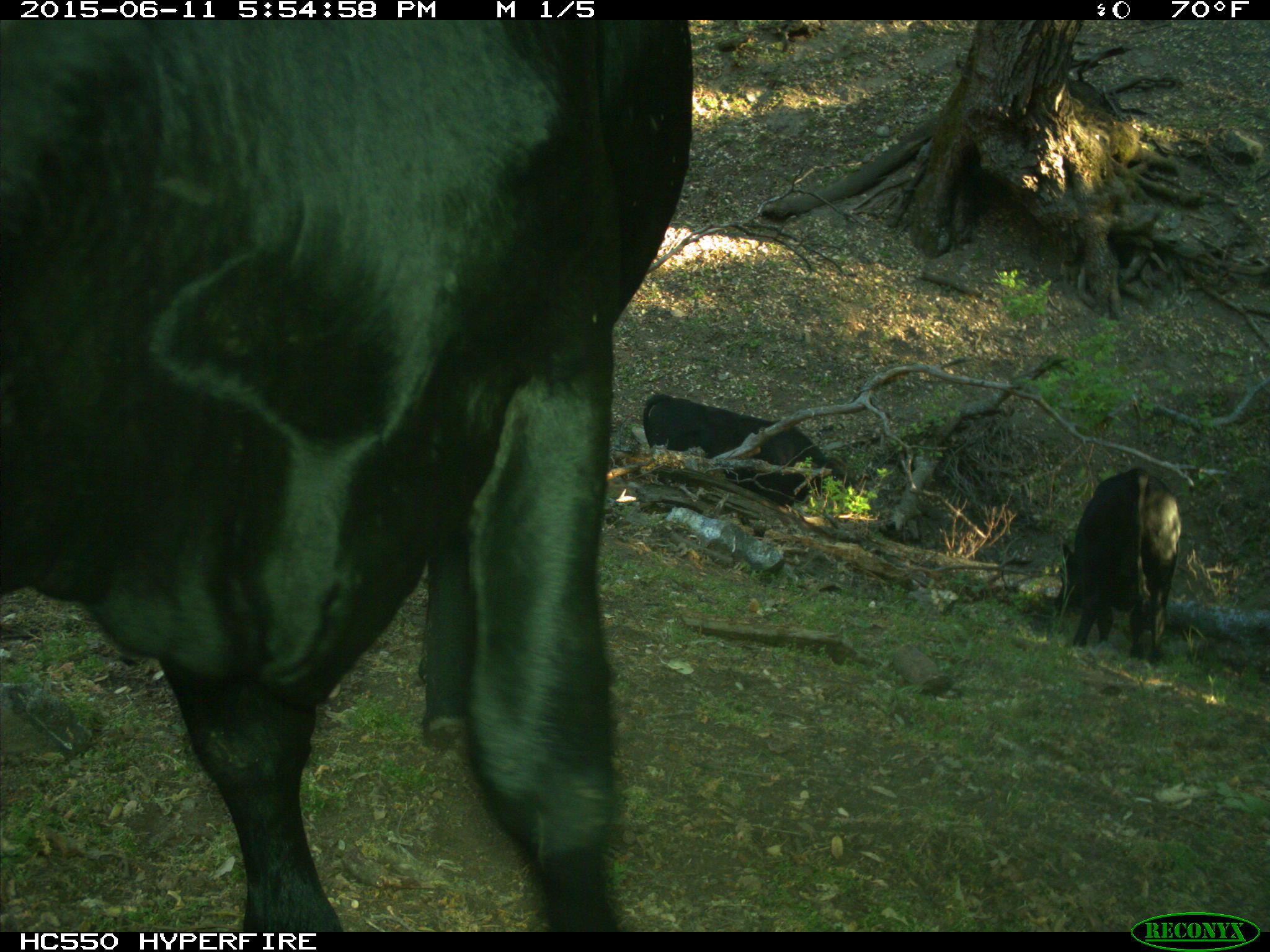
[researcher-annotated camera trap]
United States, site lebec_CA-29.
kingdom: Animalia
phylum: Chordata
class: Mammalia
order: Artiodactyla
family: Bovidae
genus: Bos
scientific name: Bos taurus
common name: domestic cow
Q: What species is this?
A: Bos taurus (domestic cow).